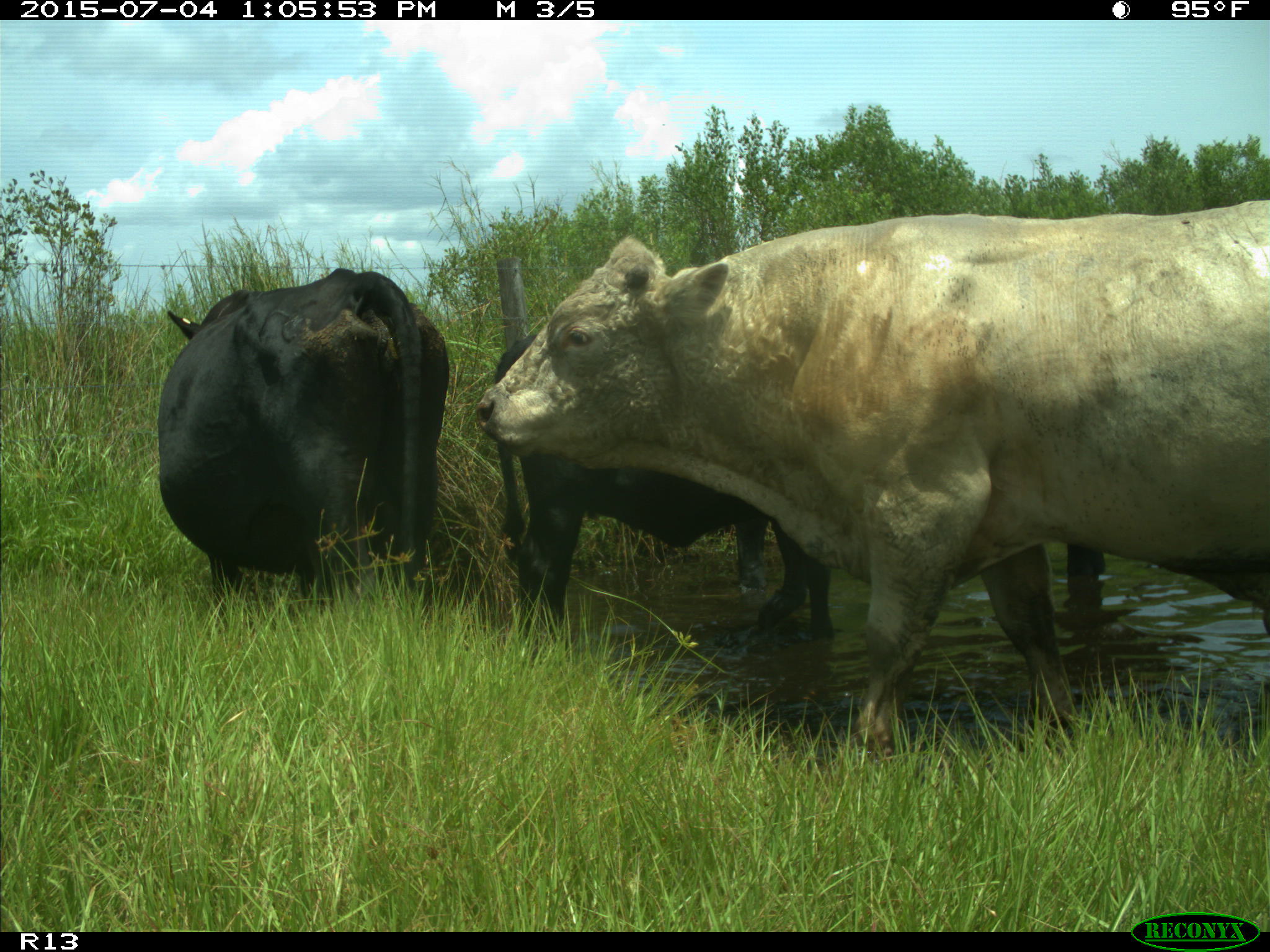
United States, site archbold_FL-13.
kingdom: Animalia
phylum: Chordata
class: Mammalia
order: Artiodactyla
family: Bovidae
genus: Bos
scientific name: Bos taurus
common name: domestic cow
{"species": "Bos taurus (domestic cow)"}